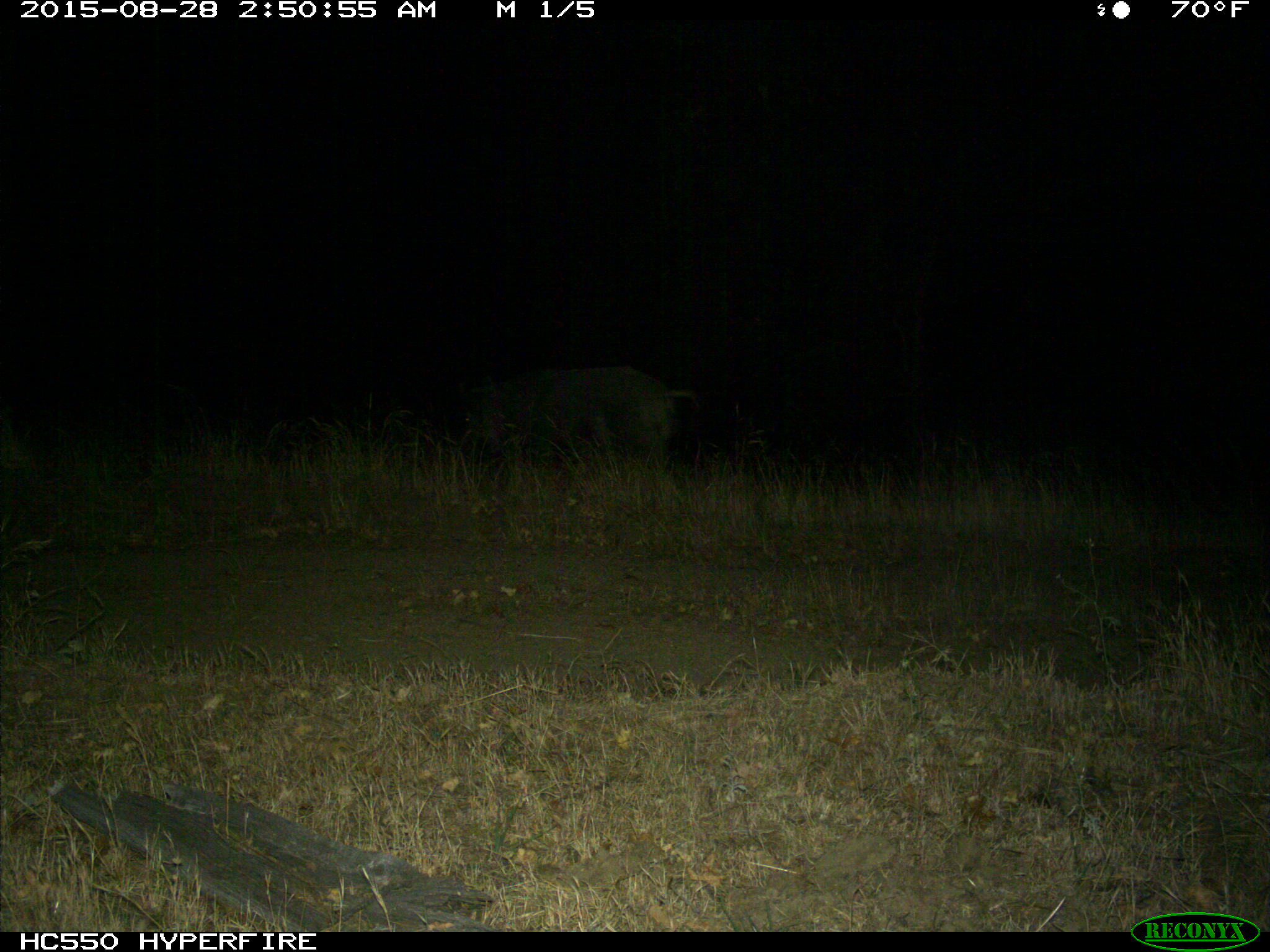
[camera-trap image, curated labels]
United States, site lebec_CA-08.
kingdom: Animalia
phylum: Chordata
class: Mammalia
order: Artiodactyla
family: Suidae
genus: Sus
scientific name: Sus scrofa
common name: wild boar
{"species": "Sus scrofa (wild boar)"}